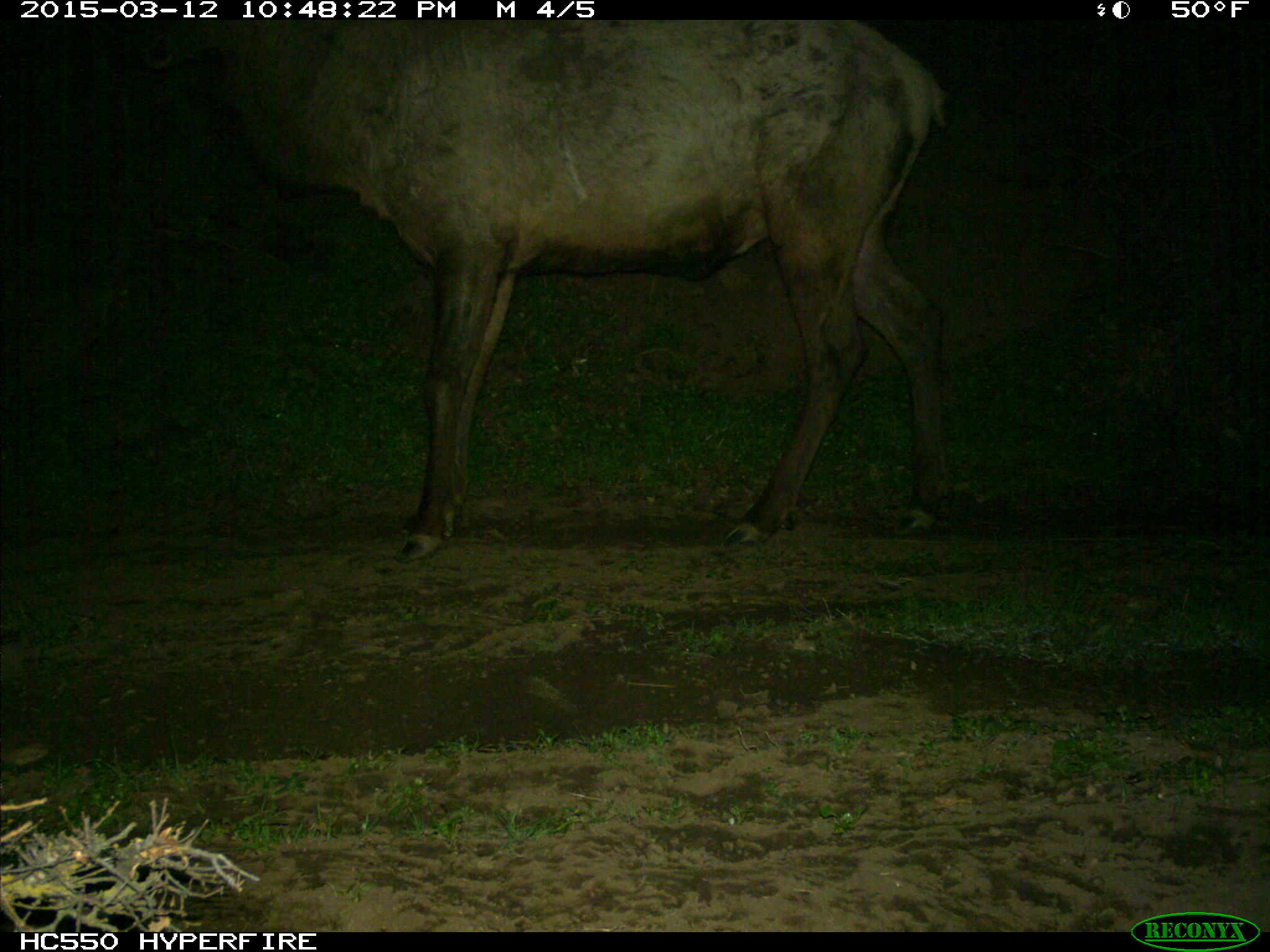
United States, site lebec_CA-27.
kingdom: Animalia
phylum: Chordata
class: Mammalia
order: Artiodactyla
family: Cervidae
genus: Cervus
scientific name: Cervus canadensis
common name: elk